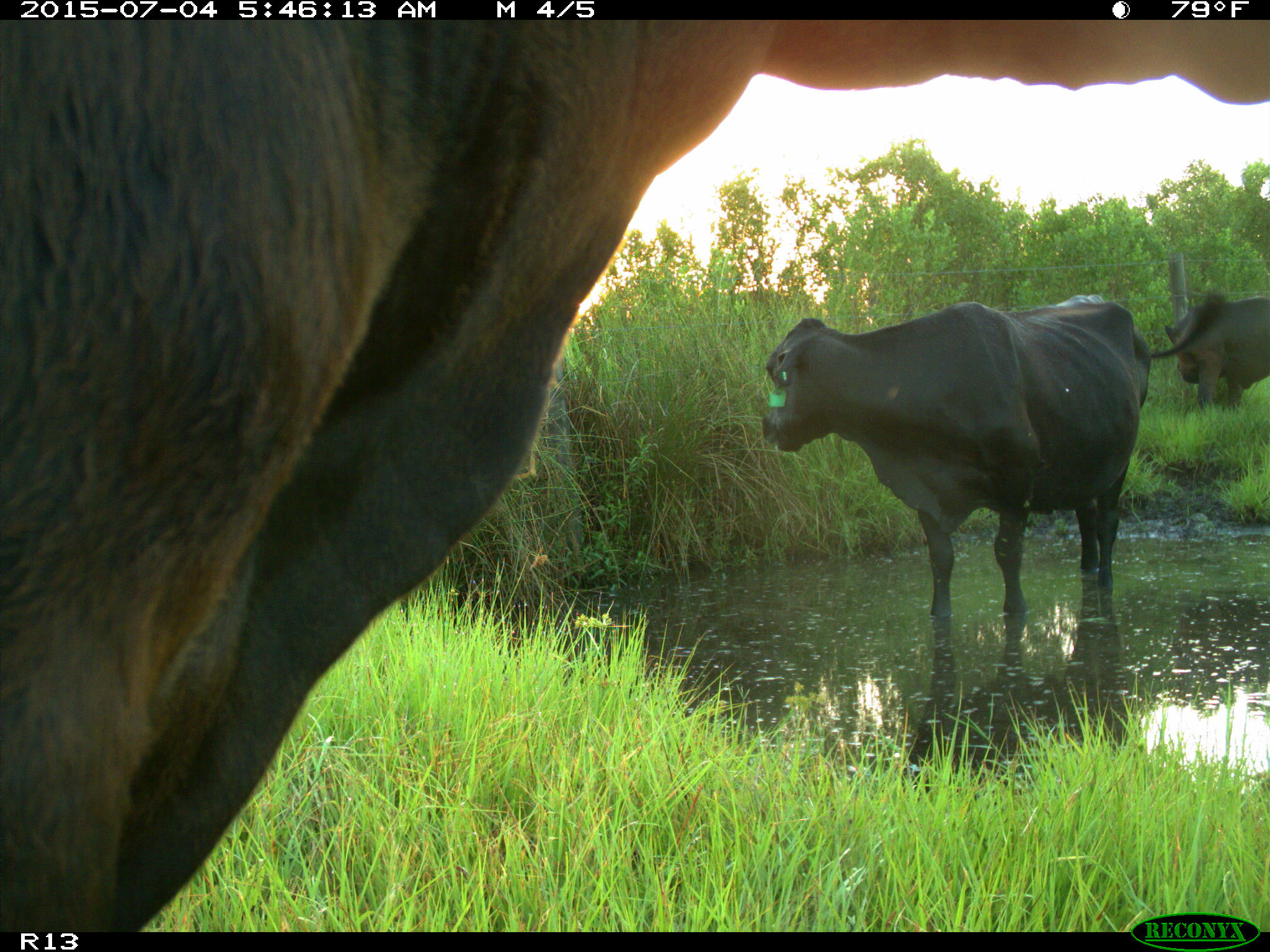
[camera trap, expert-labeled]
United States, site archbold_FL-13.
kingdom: Animalia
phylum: Chordata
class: Mammalia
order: Artiodactyla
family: Bovidae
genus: Bos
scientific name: Bos taurus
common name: domestic cow